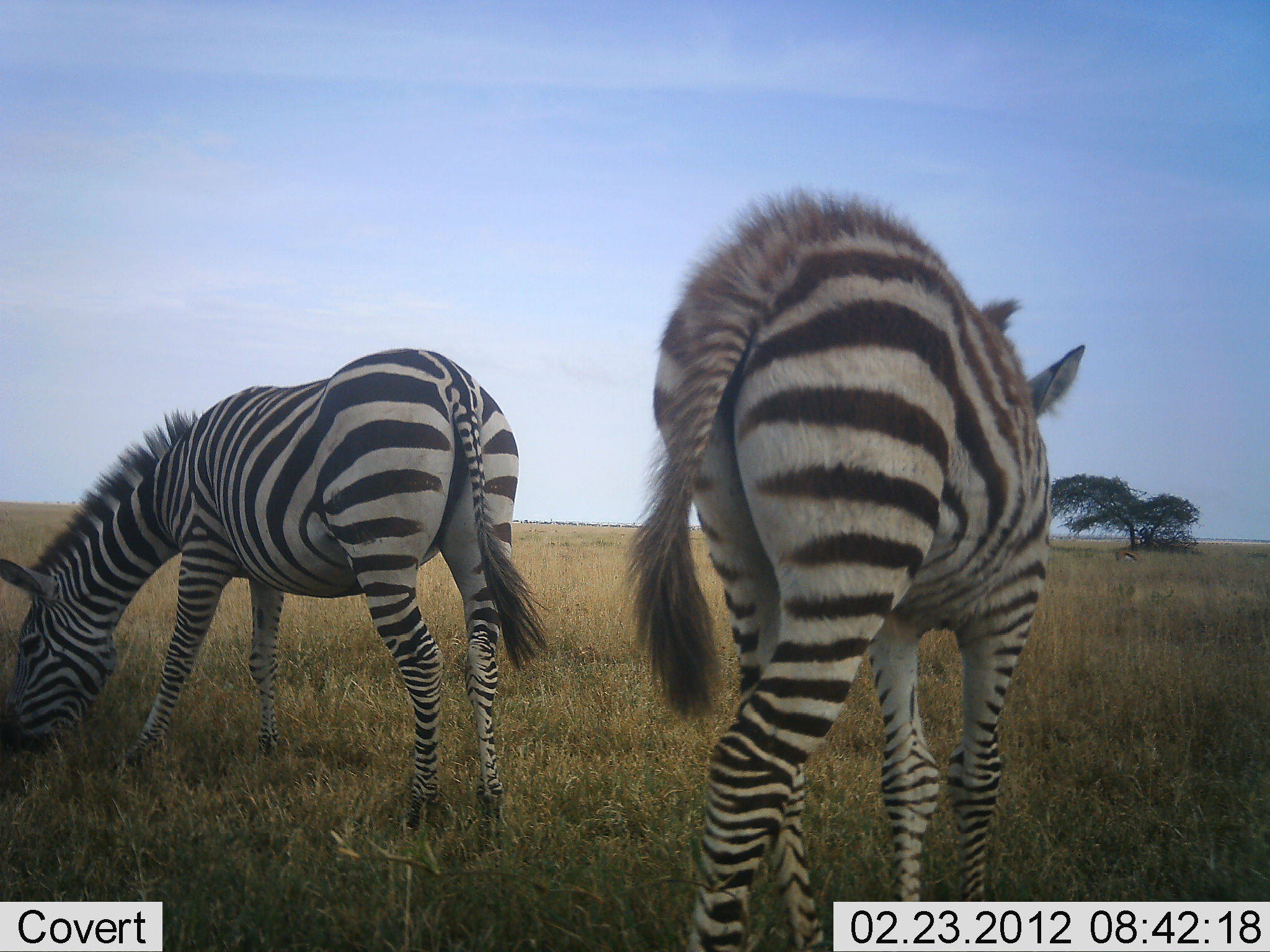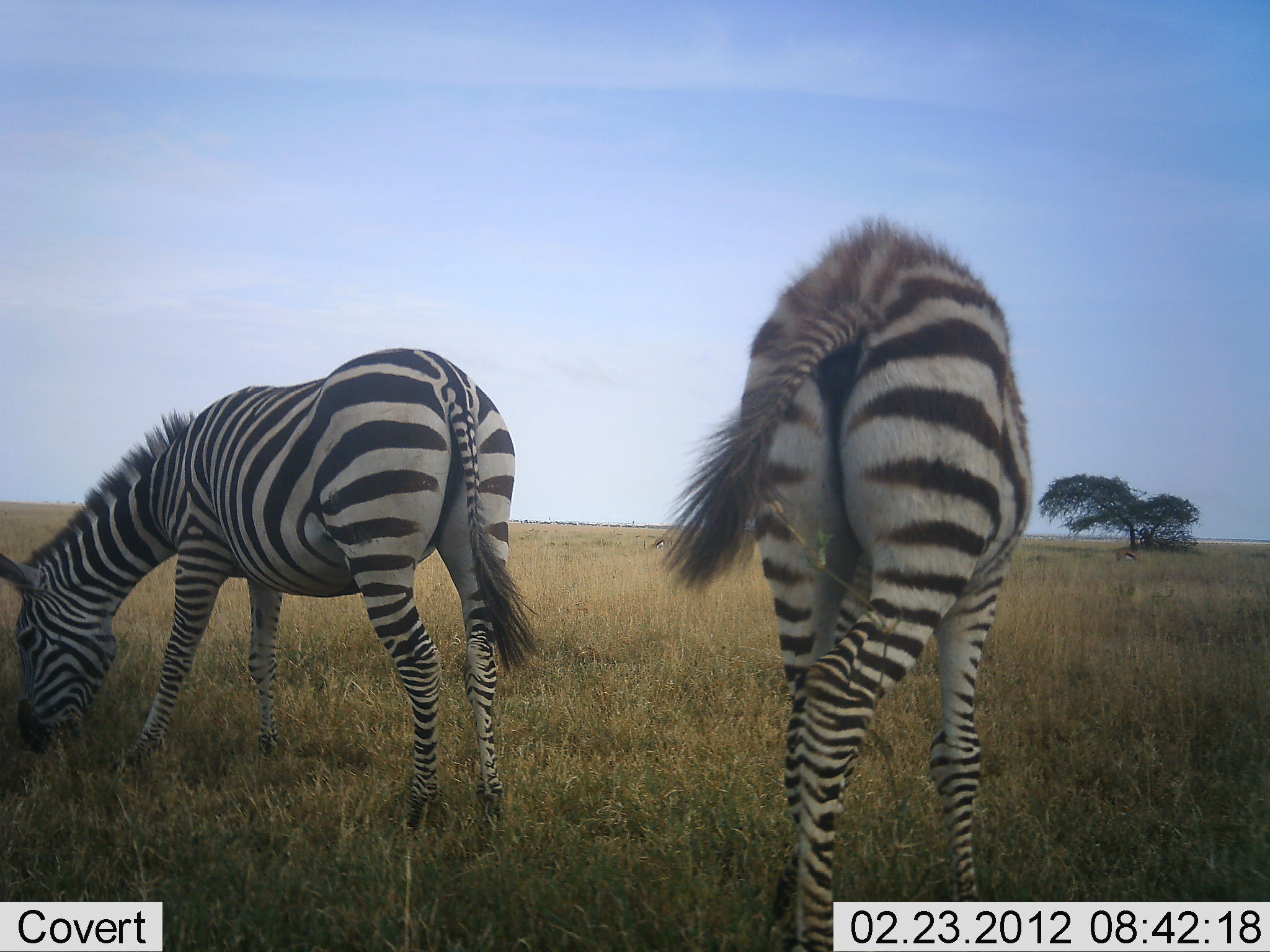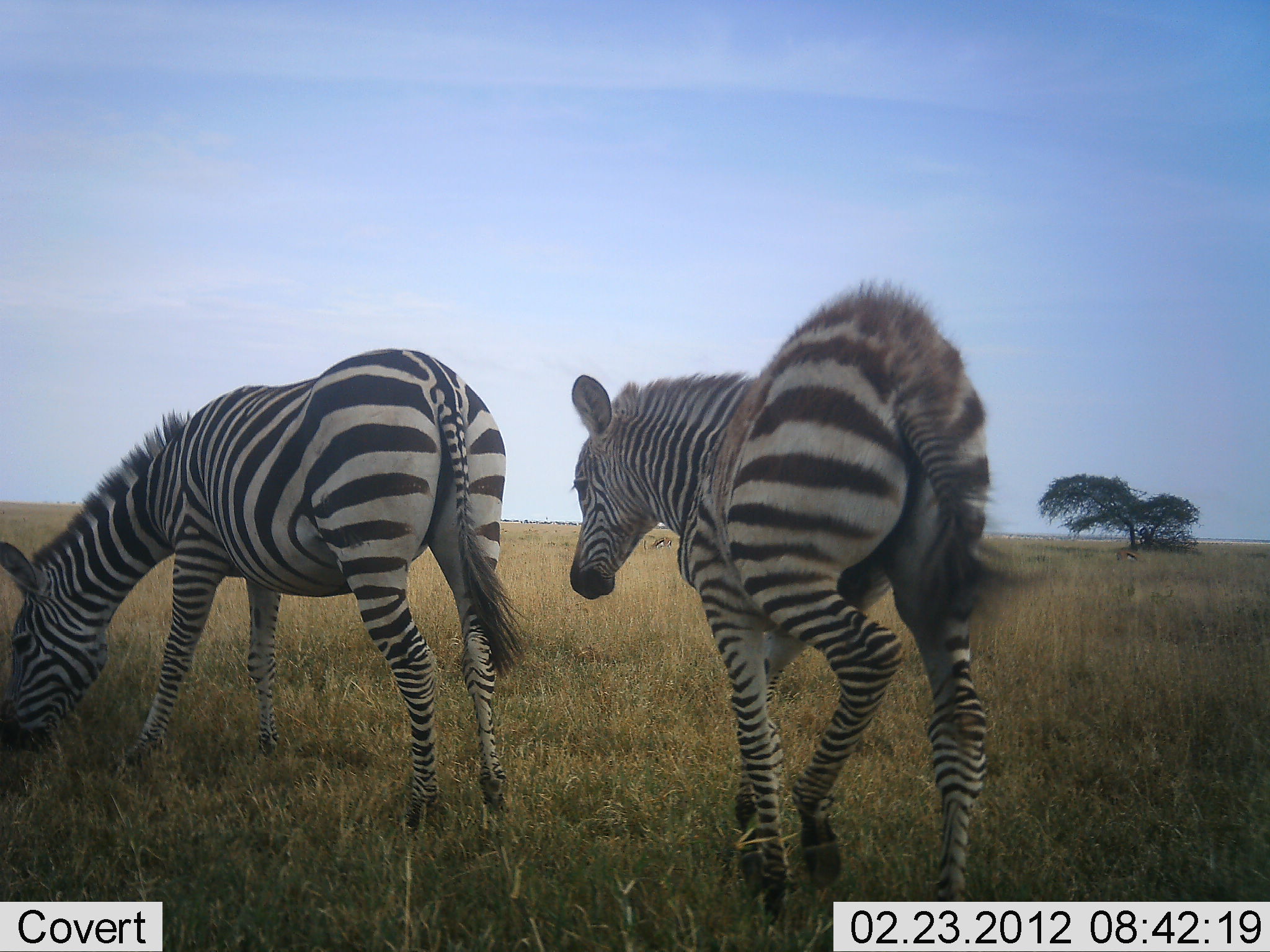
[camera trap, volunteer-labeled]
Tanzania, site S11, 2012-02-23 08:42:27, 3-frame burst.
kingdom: Animalia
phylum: Chordata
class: Mammalia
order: Perissodactyla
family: Equidae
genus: Equus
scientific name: Equus quagga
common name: plains zebra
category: zebra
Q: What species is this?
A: Zebra (plains zebra) (Equus quagga).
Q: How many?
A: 2.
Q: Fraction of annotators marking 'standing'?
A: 19%.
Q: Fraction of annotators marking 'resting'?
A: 0%.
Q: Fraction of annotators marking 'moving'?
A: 53%.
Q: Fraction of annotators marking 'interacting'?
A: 3%.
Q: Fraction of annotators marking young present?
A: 47%.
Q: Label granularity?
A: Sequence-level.